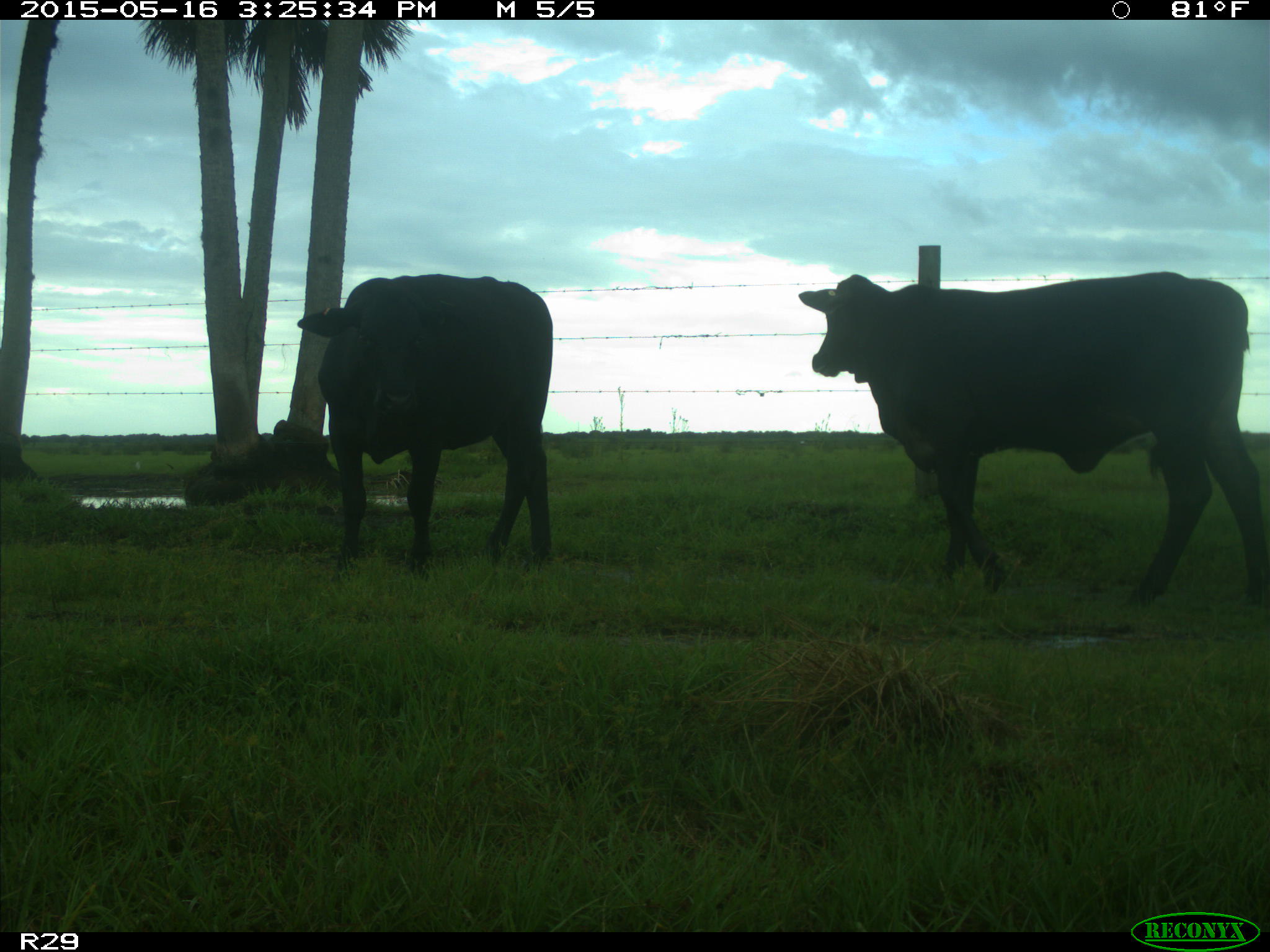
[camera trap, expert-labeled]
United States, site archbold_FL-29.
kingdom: Animalia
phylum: Chordata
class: Mammalia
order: Artiodactyla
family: Bovidae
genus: Bos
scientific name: Bos taurus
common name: domestic cow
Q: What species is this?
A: Bos taurus (domestic cow).